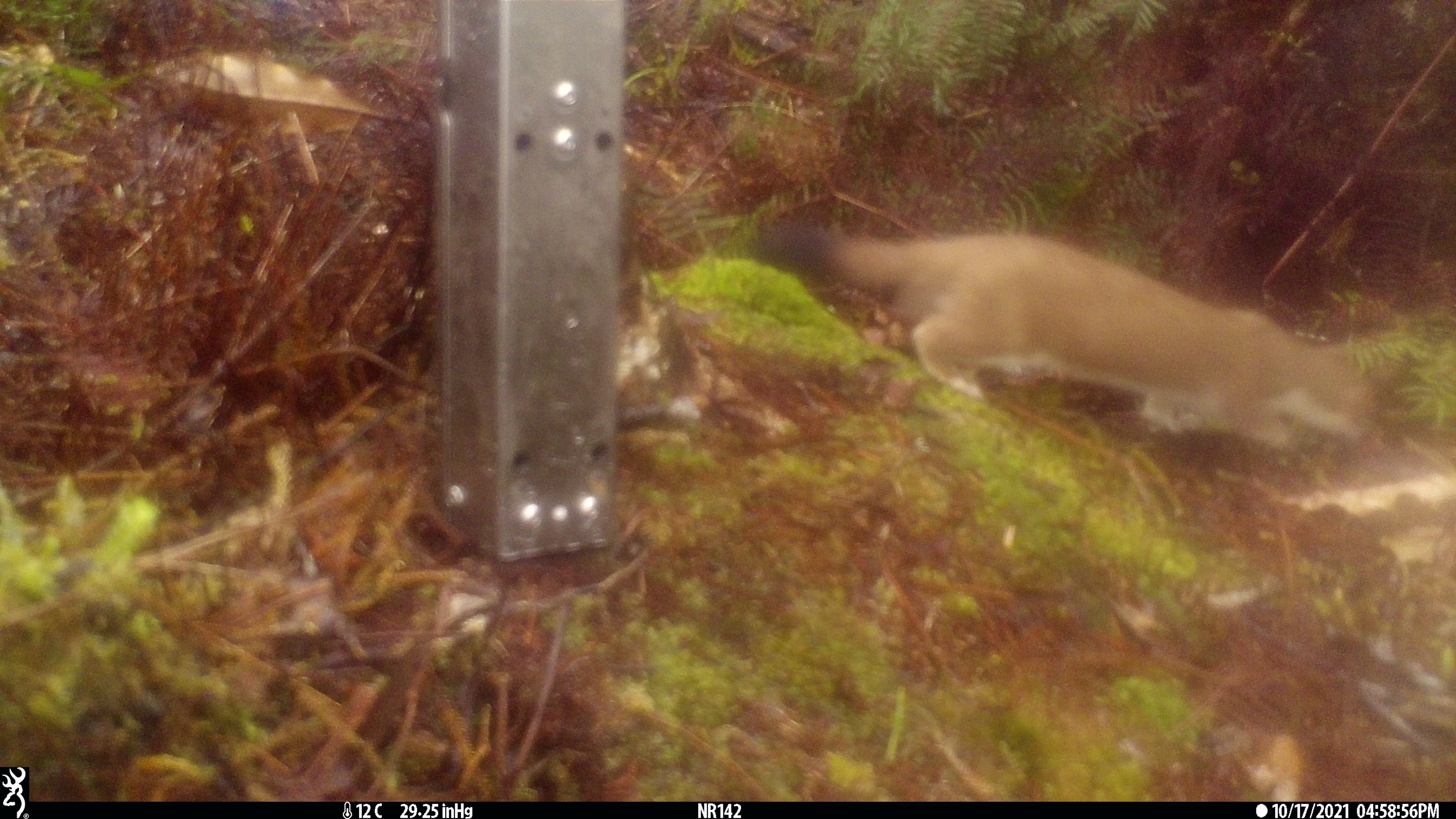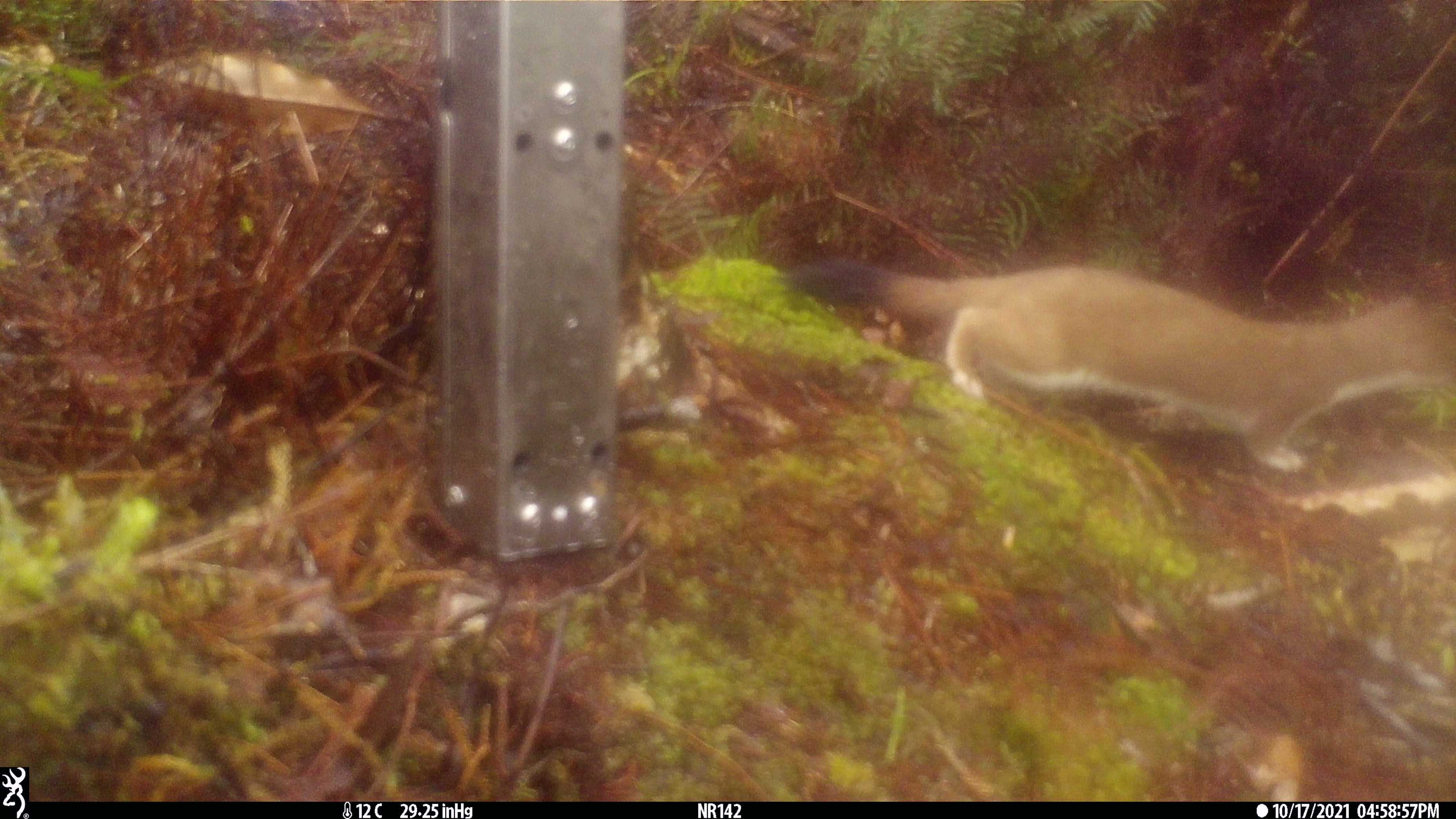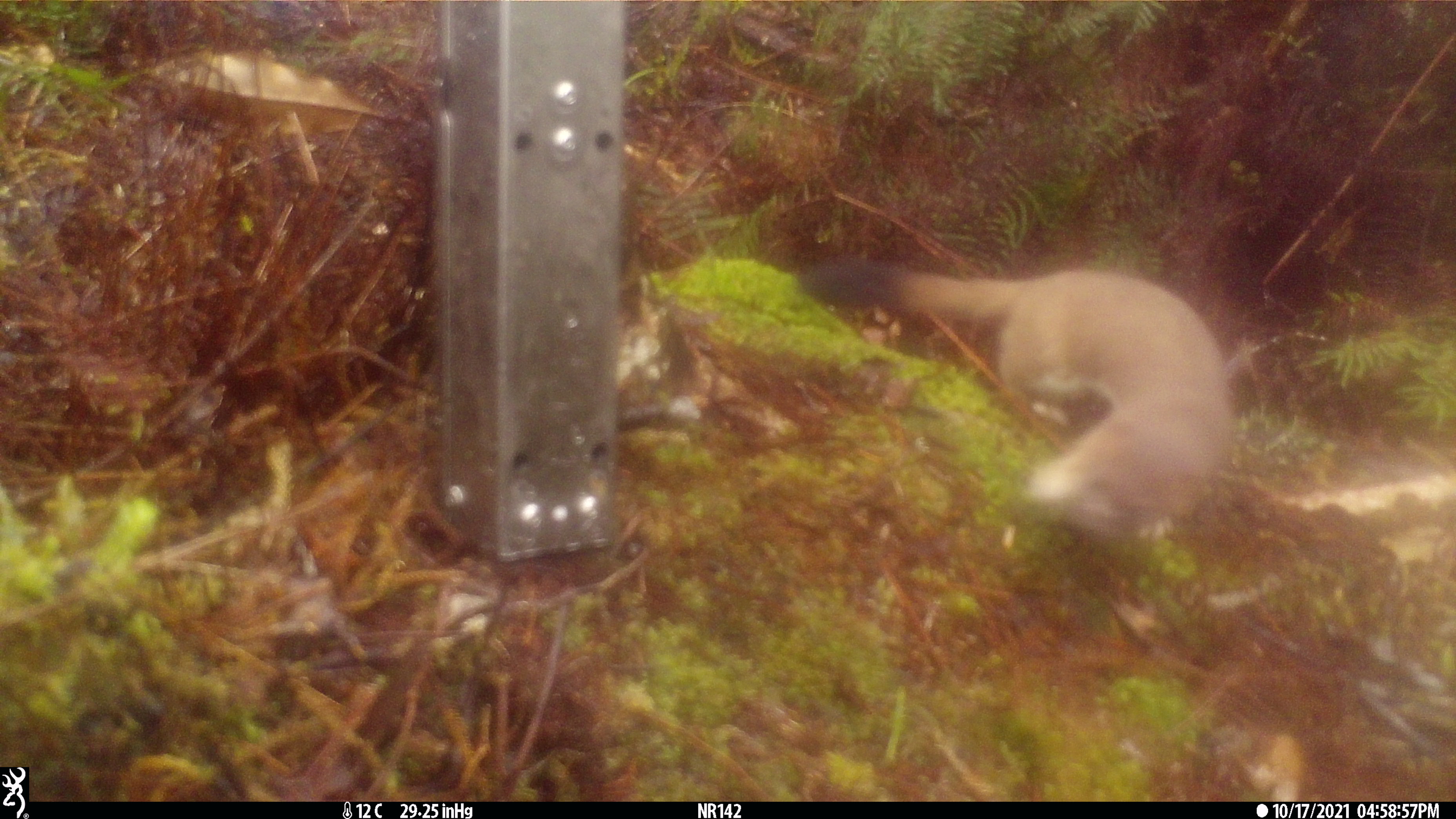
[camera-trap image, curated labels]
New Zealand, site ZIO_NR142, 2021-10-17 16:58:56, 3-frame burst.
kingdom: Animalia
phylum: Chordata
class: Mammalia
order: Carnivora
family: Mustelidae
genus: Mustela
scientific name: Mustela erminea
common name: stoat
Stoat (Mustela erminea).